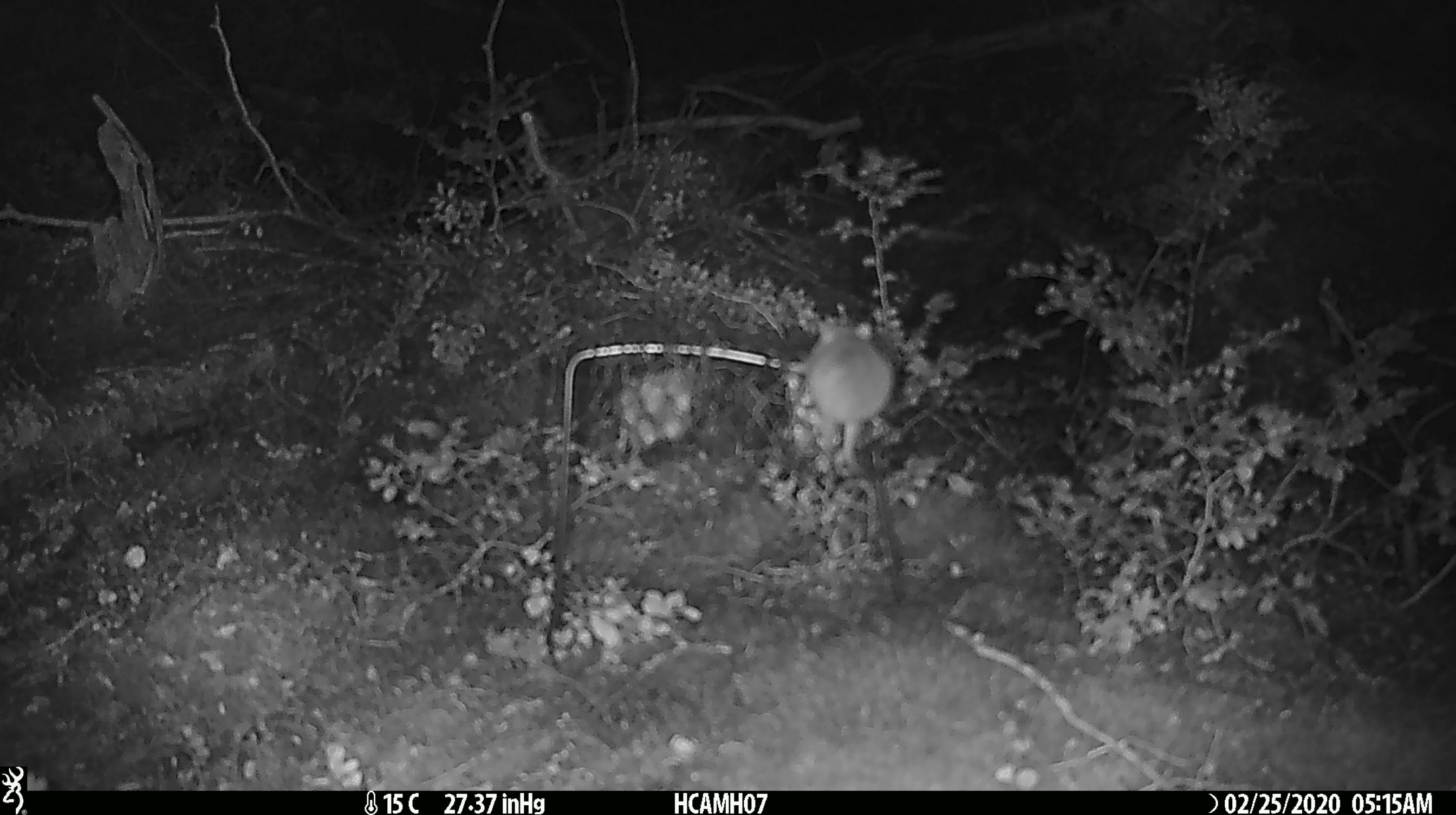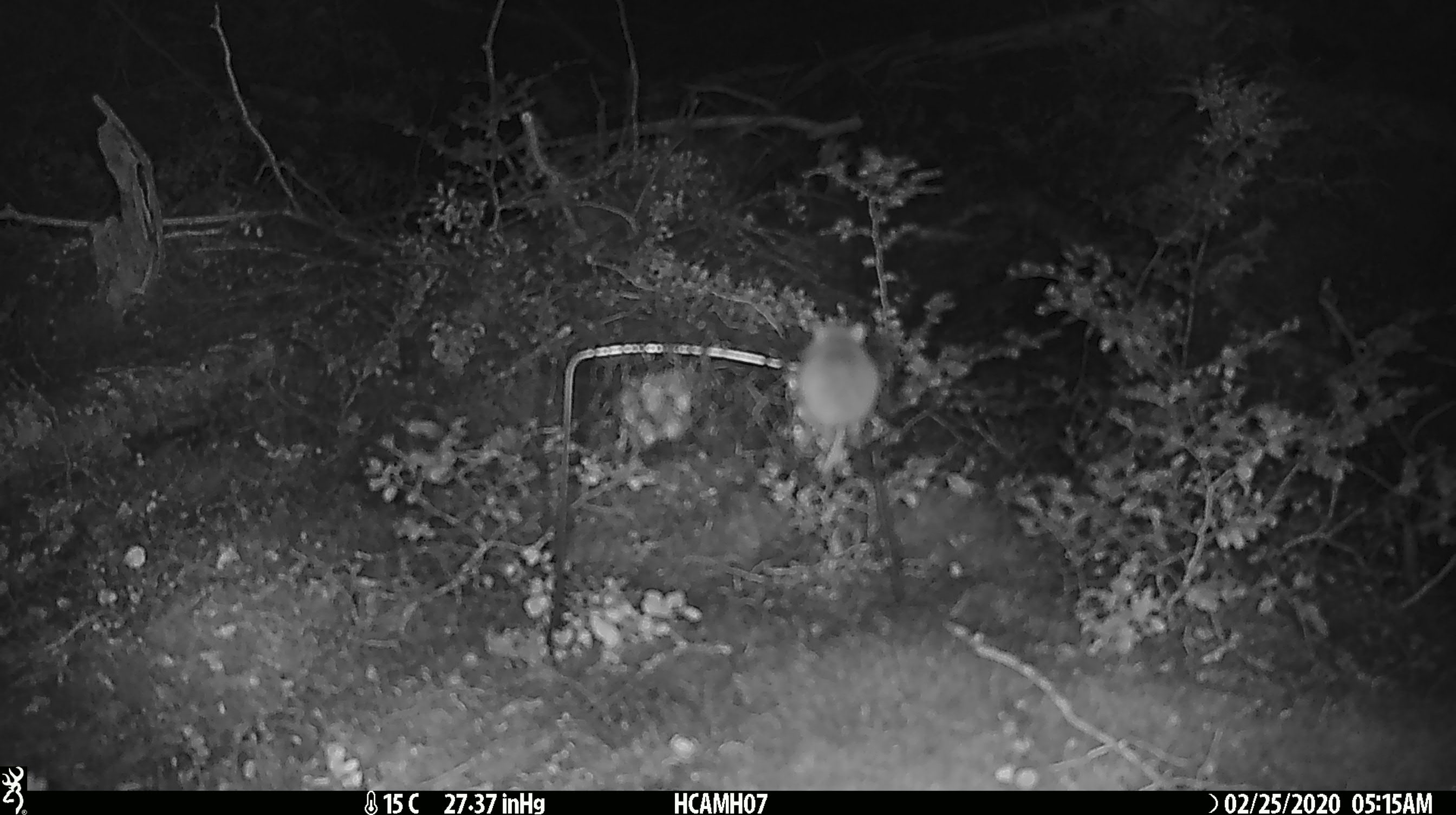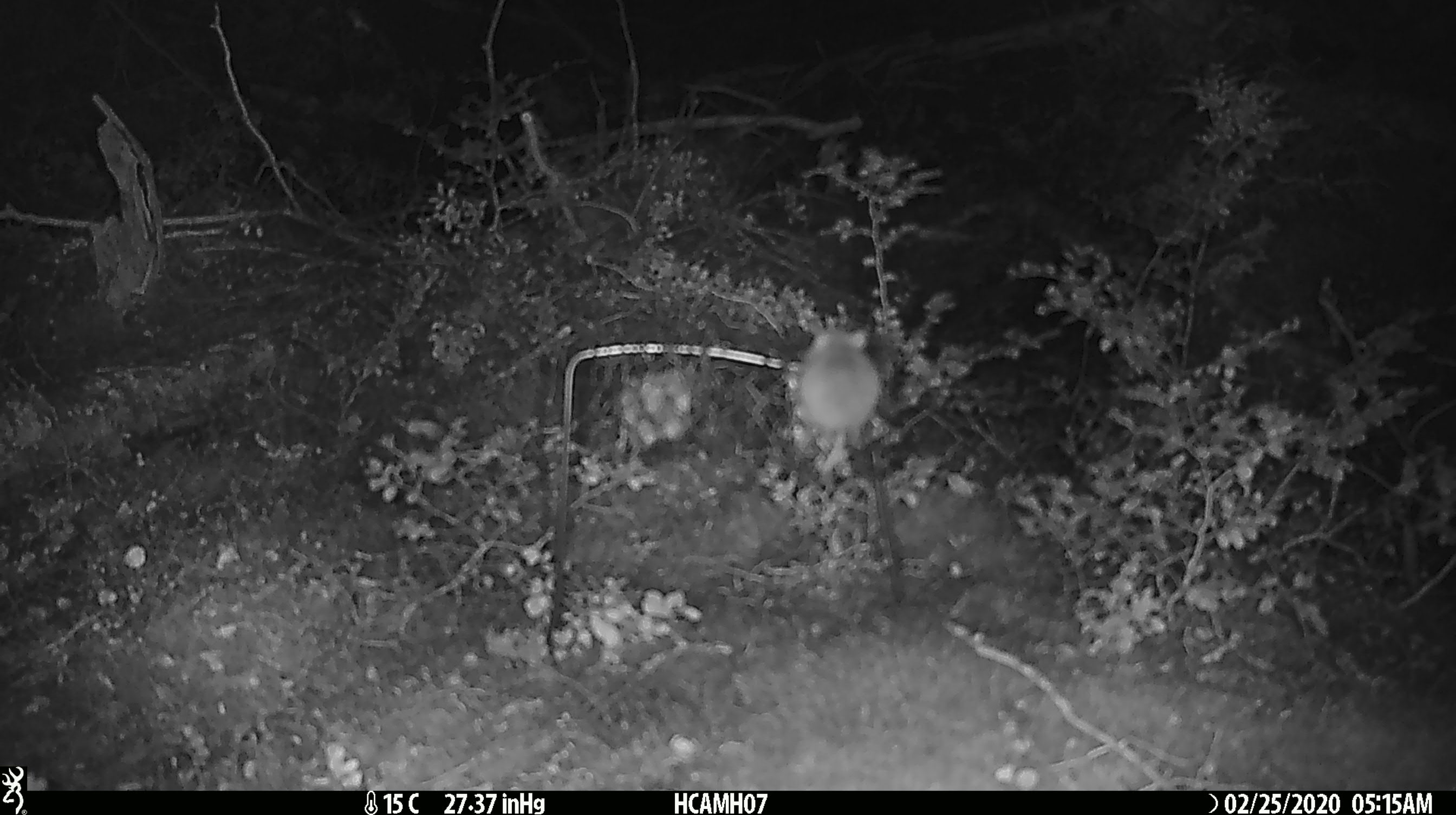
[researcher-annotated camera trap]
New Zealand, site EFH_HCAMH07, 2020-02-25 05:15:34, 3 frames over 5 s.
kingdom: Animalia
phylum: Chordata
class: Mammalia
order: Rodentia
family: Muridae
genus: Mus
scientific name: Mus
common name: mouse